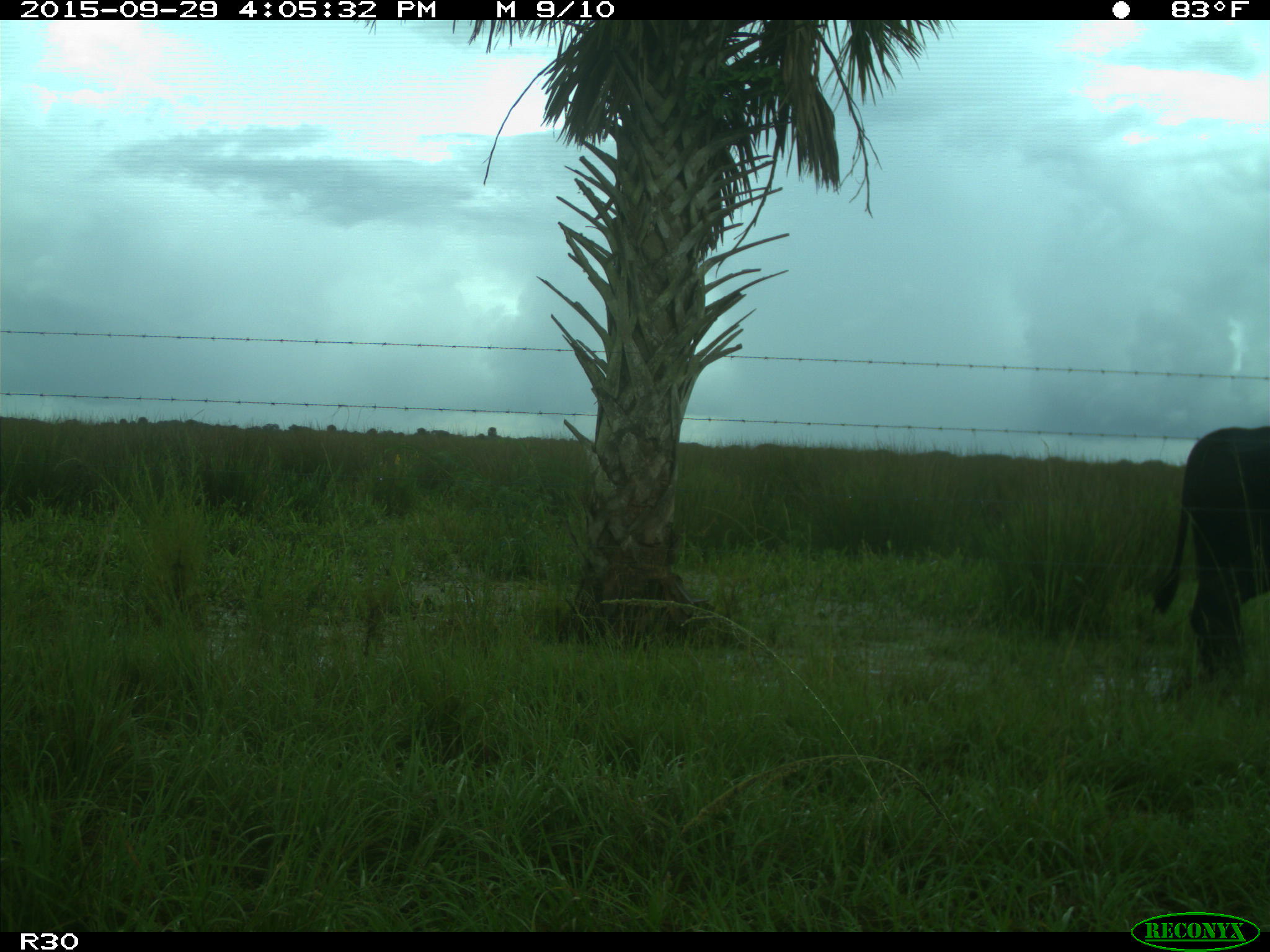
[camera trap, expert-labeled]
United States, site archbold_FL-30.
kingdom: Animalia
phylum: Chordata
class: Mammalia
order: Artiodactyla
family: Bovidae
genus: Bos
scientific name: Bos taurus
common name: domestic cow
Bos taurus (domestic cow).